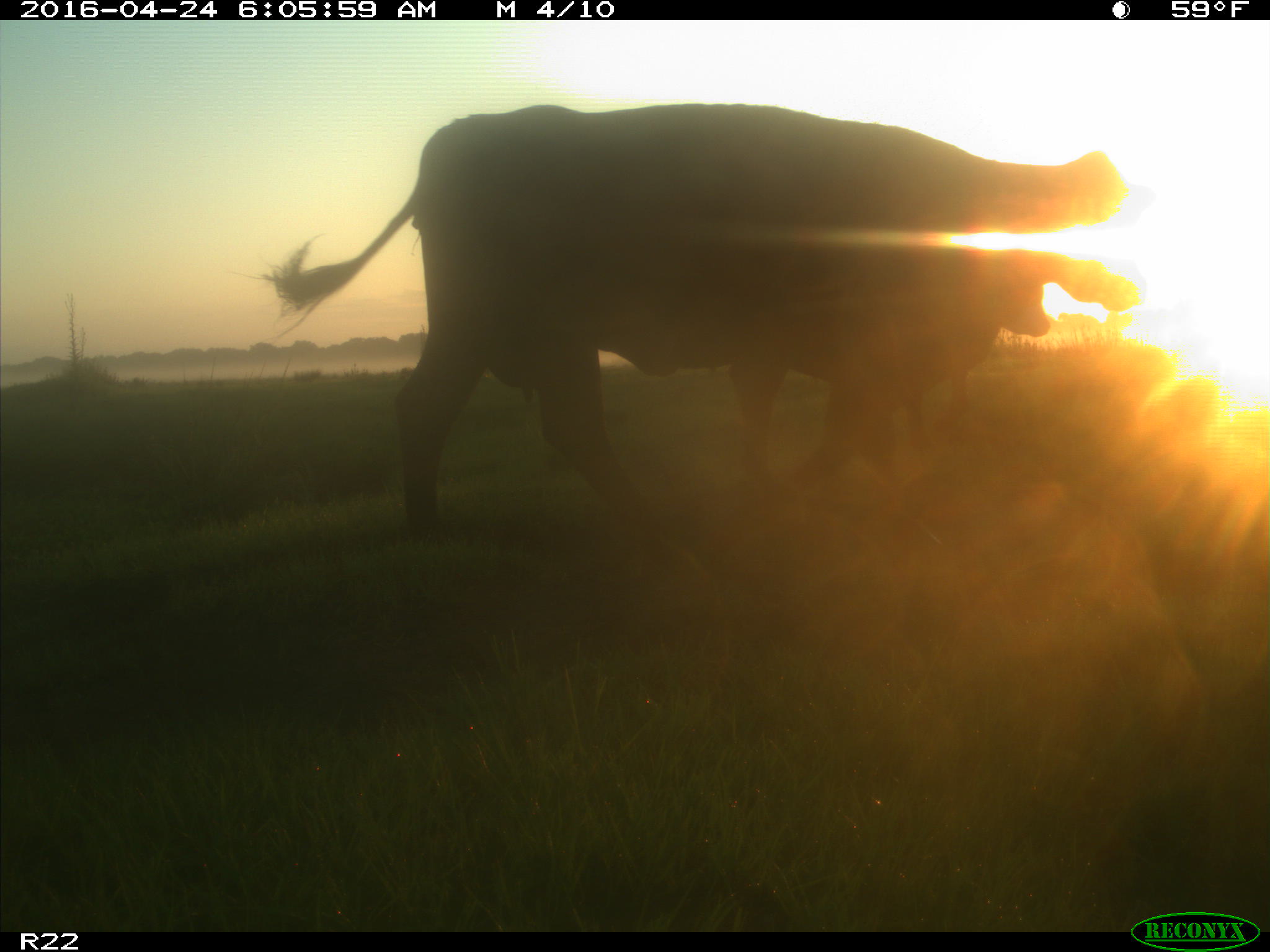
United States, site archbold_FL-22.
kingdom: Animalia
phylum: Chordata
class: Mammalia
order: Artiodactyla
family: Bovidae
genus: Bos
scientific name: Bos taurus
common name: domestic cow